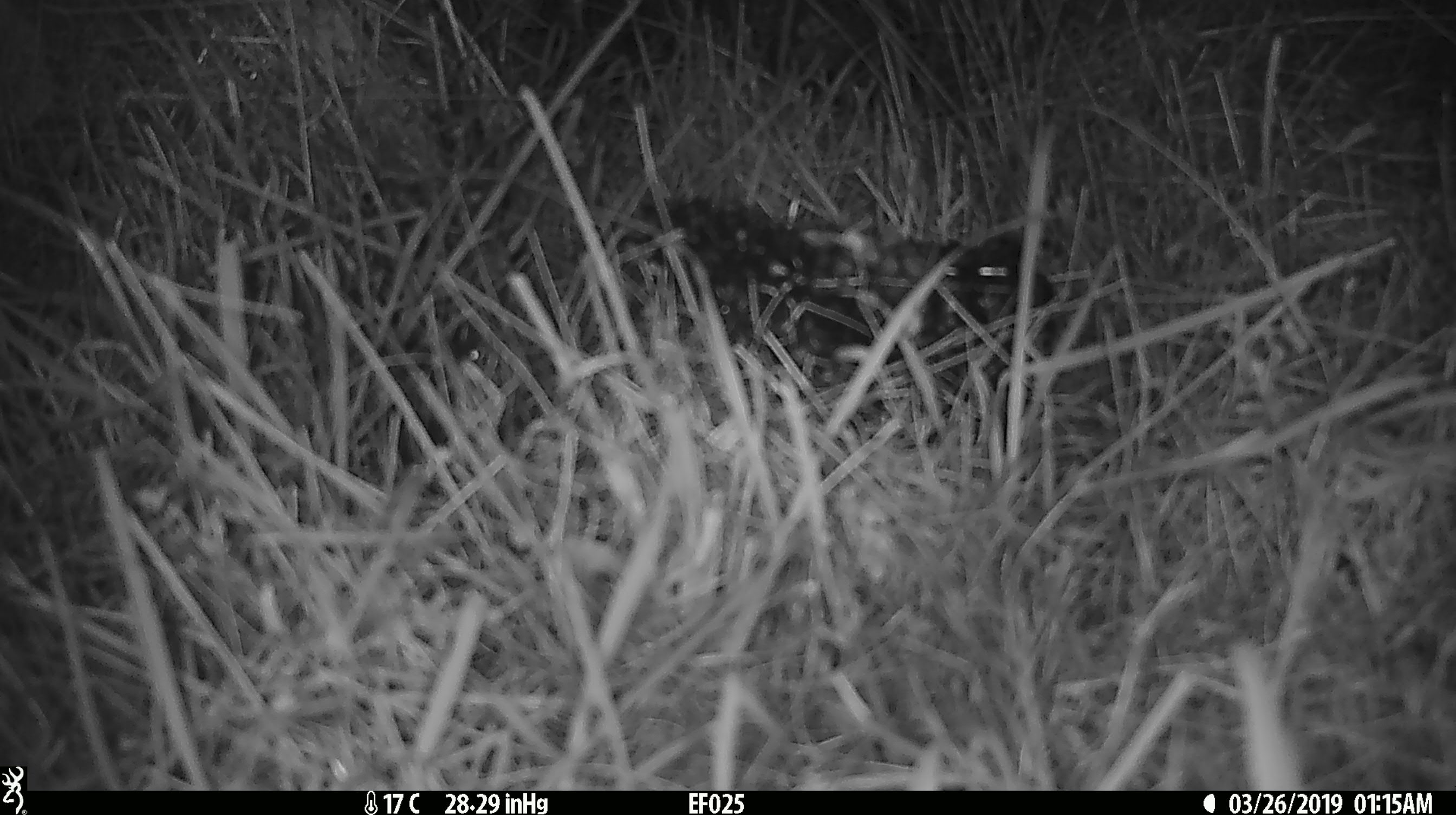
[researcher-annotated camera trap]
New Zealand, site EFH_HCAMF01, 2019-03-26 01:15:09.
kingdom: Animalia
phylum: Chordata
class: Mammalia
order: Rodentia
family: Muridae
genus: Mus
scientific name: Mus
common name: mouse